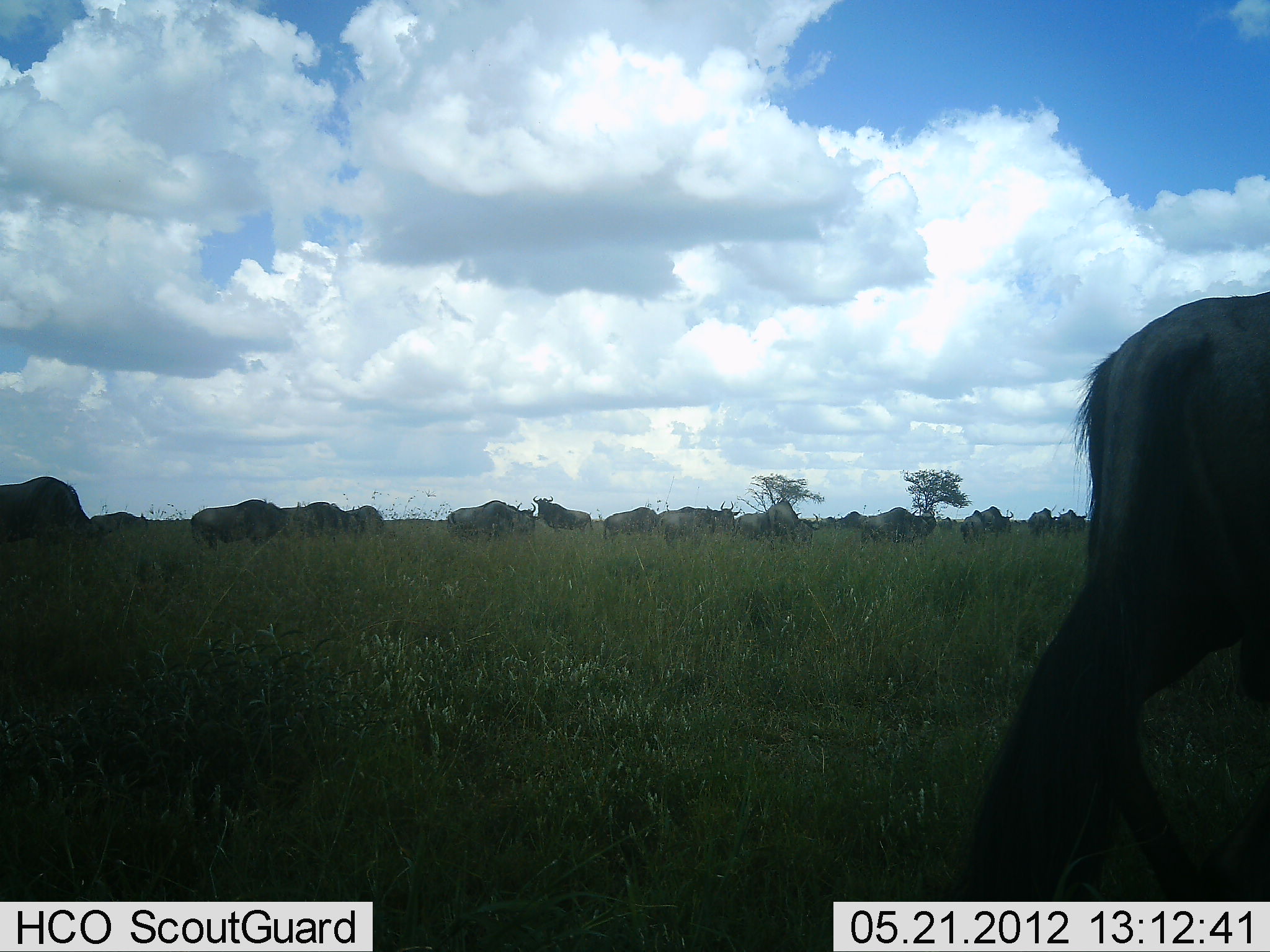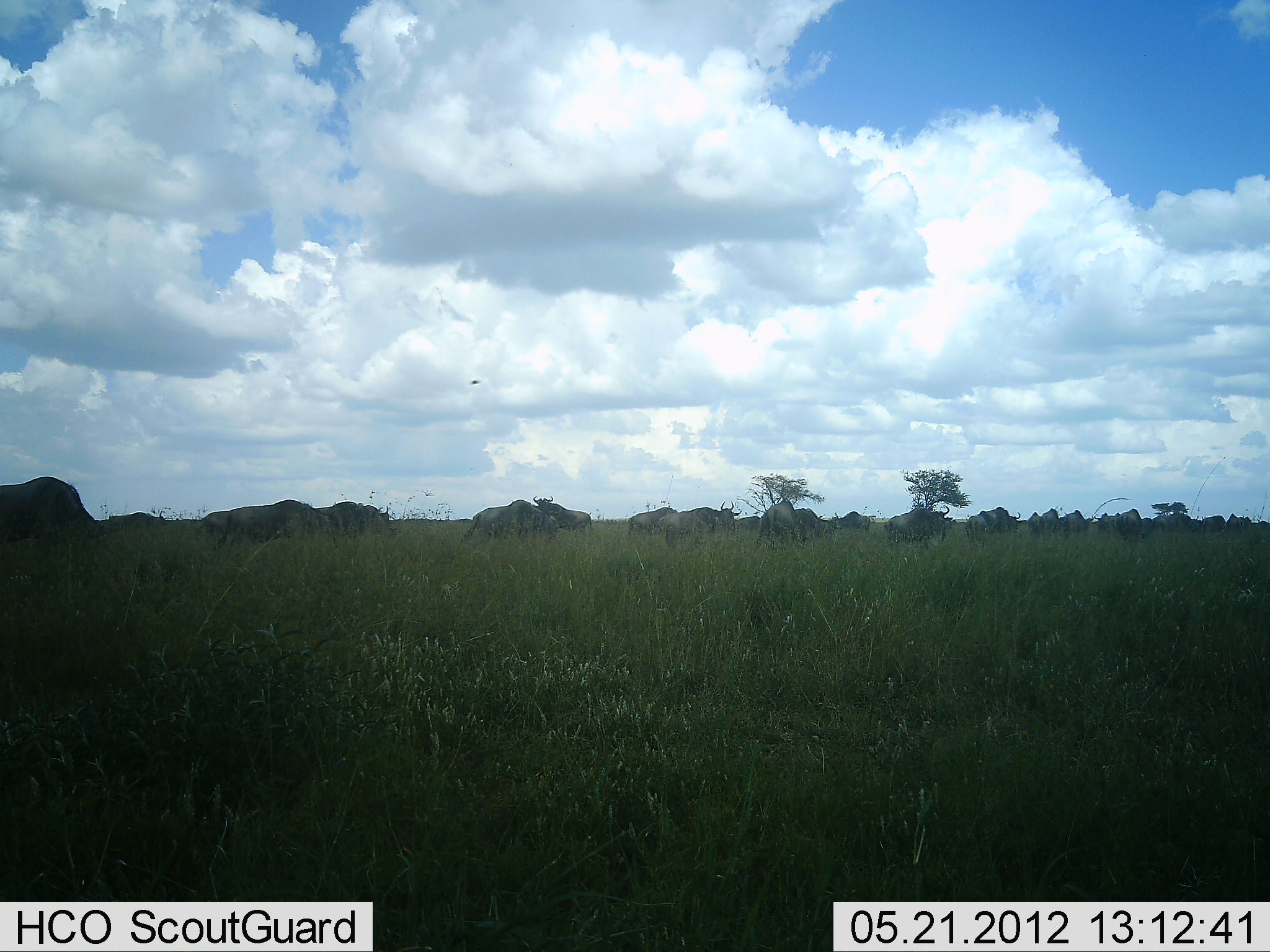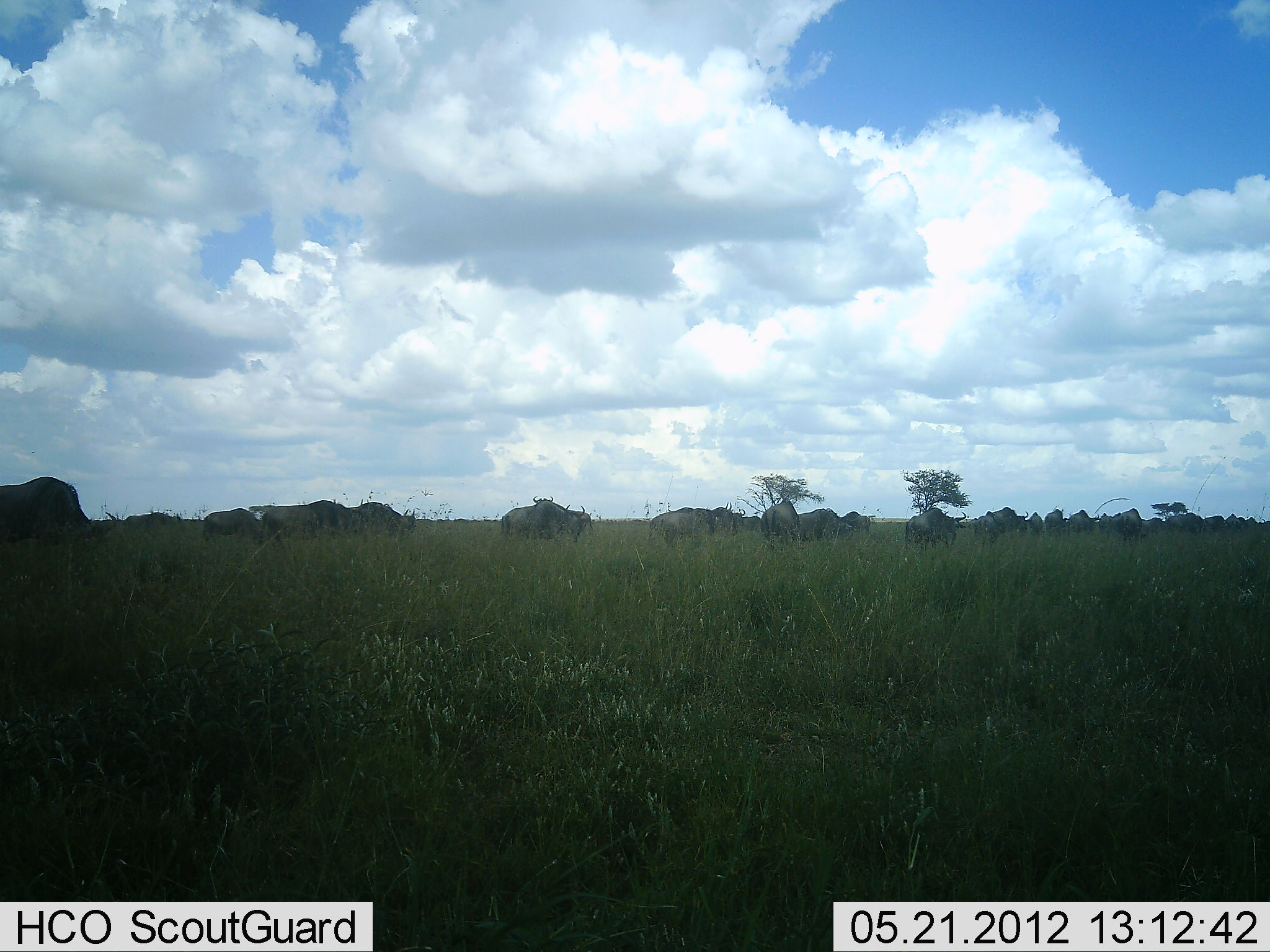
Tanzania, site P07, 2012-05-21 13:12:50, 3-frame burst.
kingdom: Animalia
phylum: Chordata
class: Mammalia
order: Artiodactyla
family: Bovidae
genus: Connochaetes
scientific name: Connochaetes taurinus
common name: blue wildebeest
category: wildebeest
Wildebeest (blue wildebeest) (Connochaetes taurinus), count 11-50. Behavior (volunteer vote fractions): standing 35%, resting 0%, moving 95%, interacting 0%. Young present (vote fraction): 5%. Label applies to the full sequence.